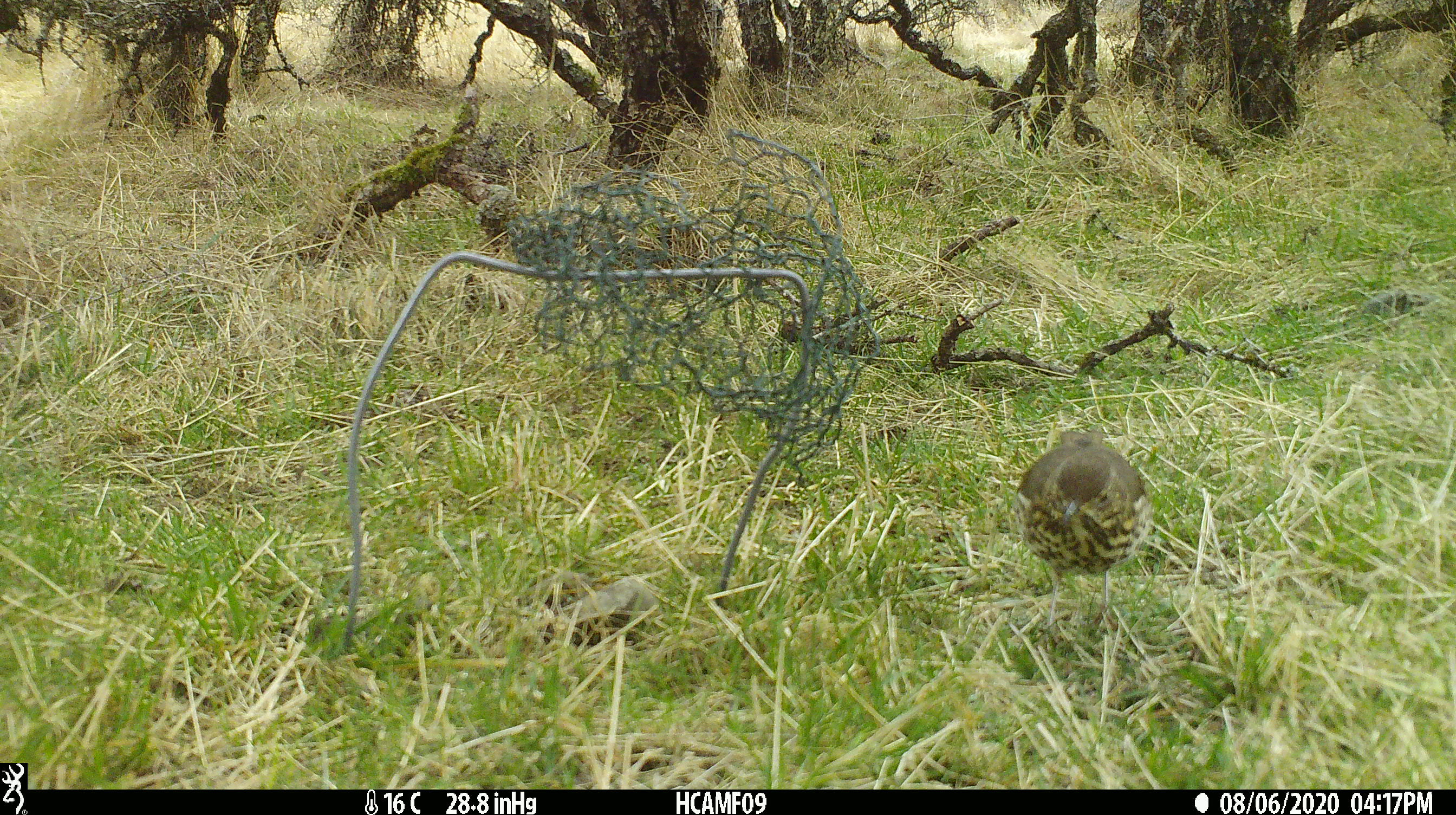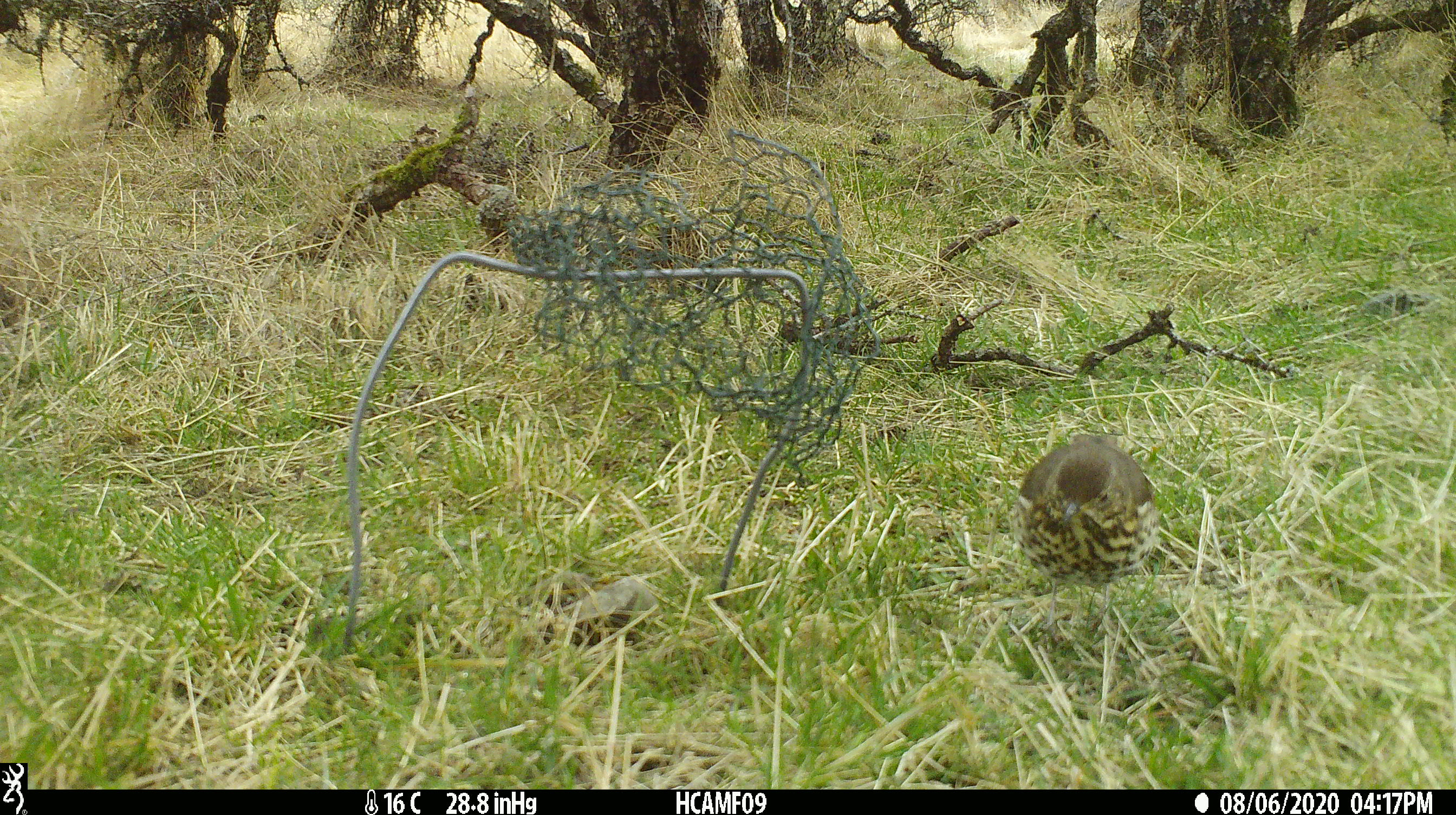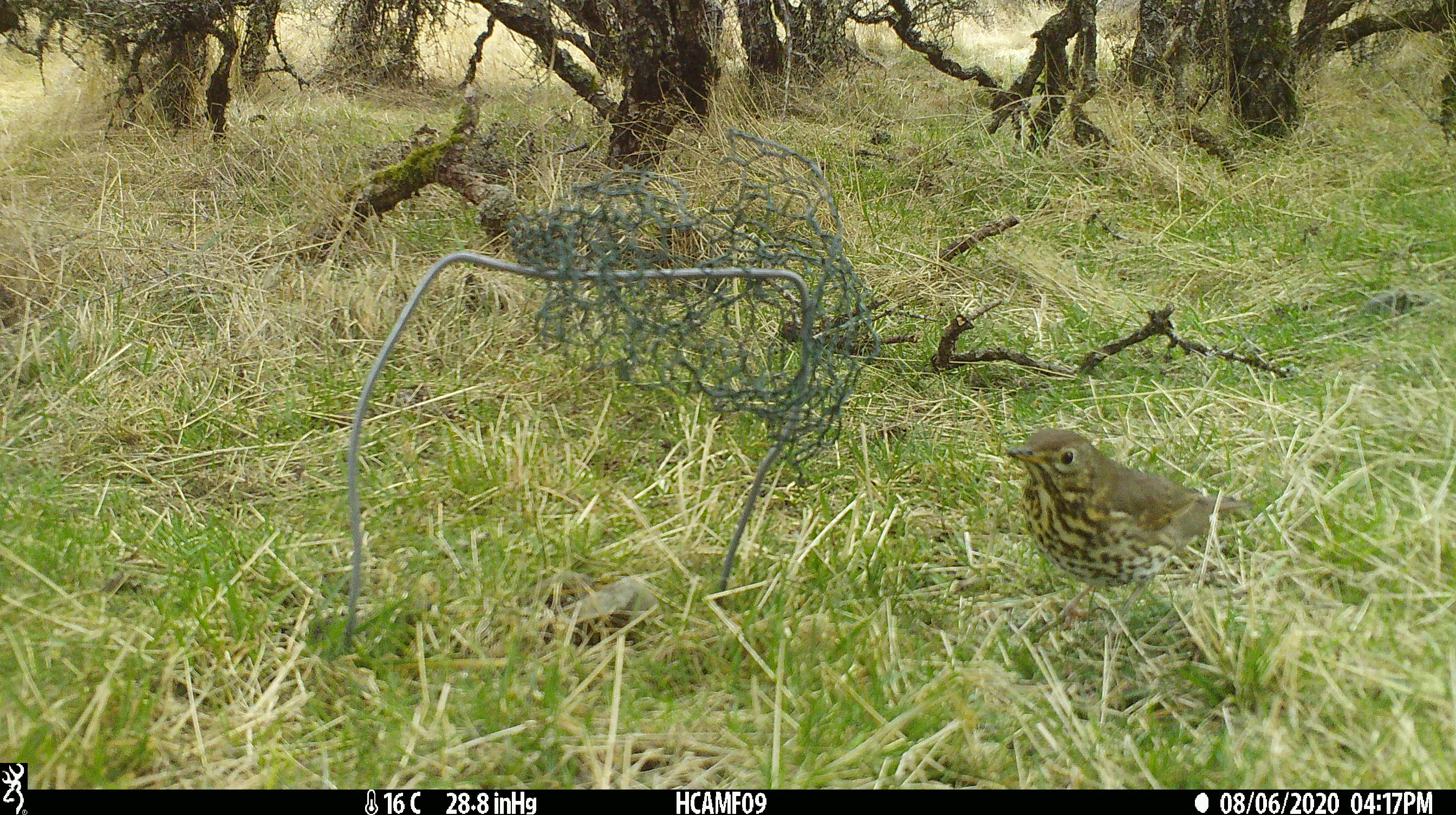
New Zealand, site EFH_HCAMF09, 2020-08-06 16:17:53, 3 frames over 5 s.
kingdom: Animalia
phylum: Chordata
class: Aves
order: Passeriformes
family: Turdidae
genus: Turdus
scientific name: Turdus philomelos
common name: song thrush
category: thrush